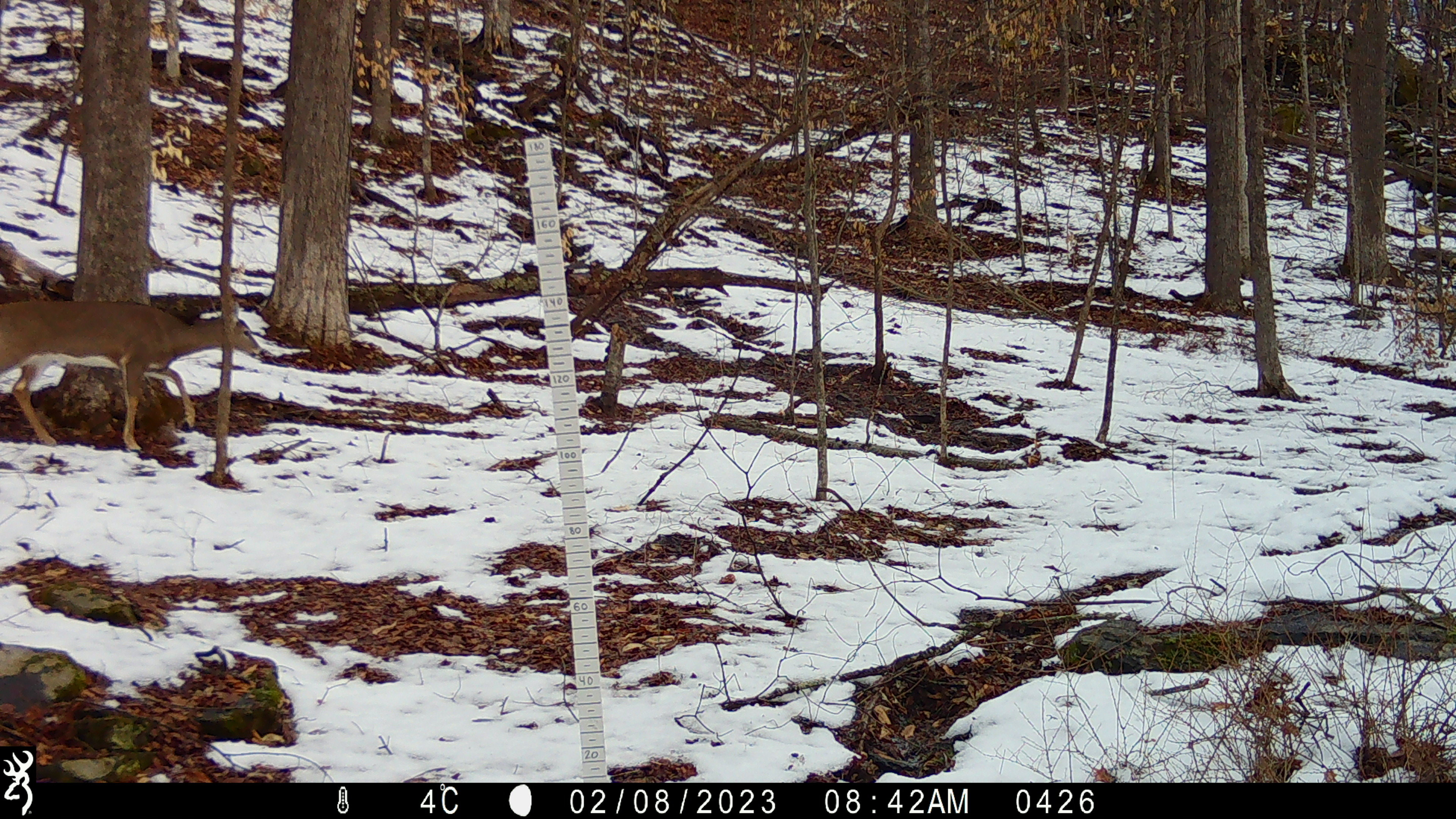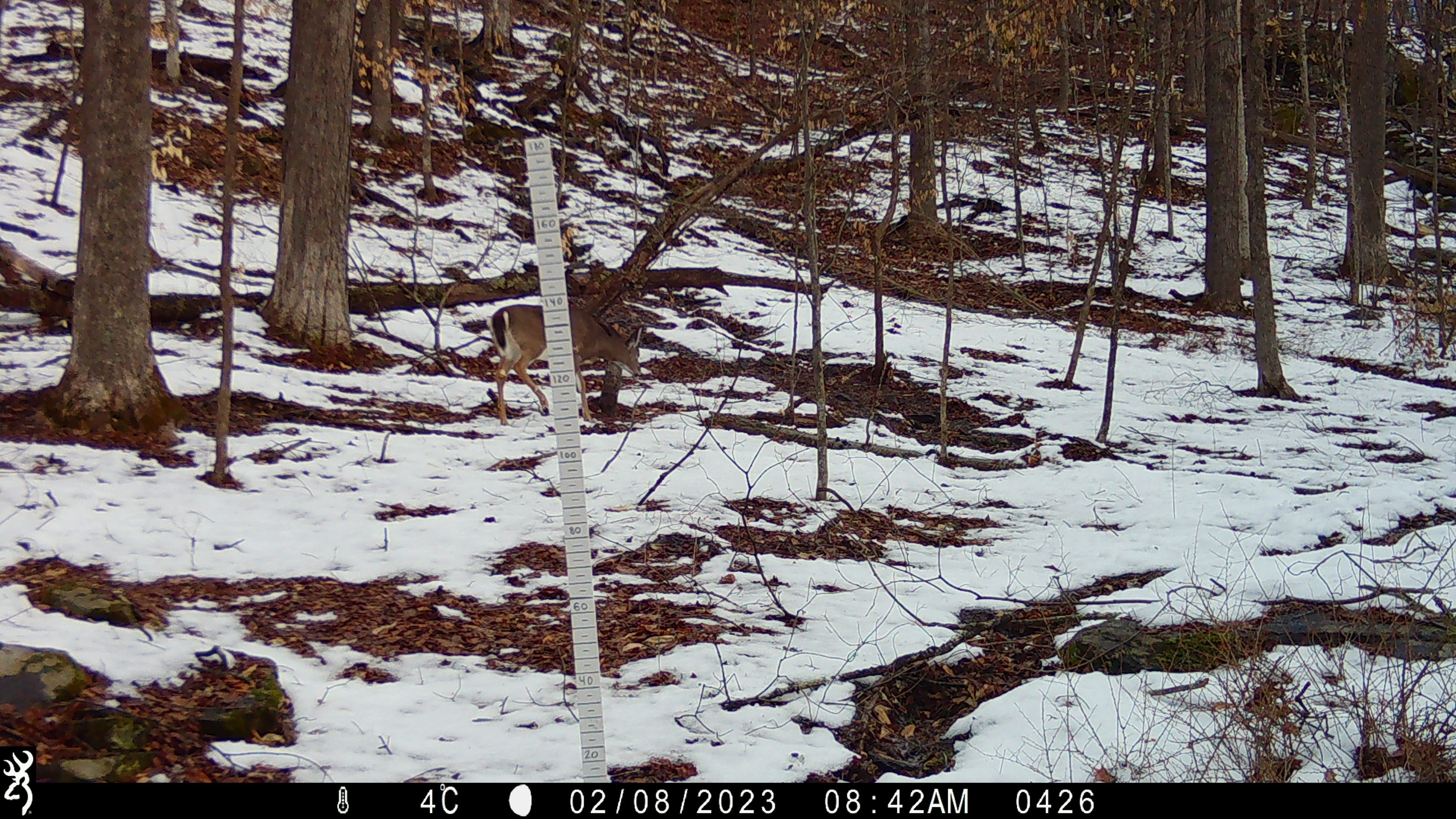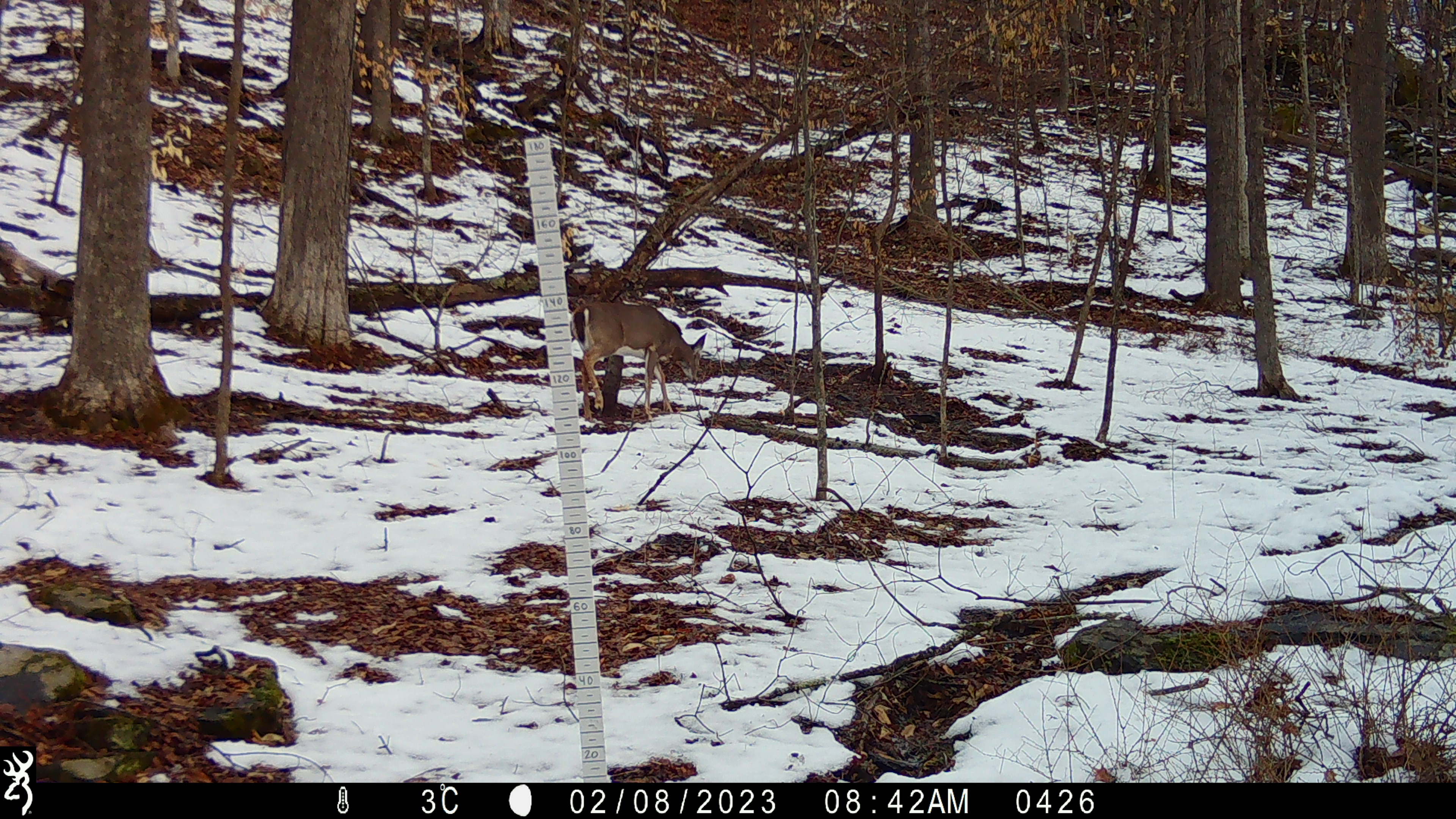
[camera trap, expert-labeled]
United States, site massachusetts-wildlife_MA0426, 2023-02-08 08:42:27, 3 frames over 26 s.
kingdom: Animalia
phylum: Chordata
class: Mammalia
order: Artiodactyla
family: Cervidae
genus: Odocoileus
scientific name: Odocoileus virginianus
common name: white-tailed deer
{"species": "white-tailed deer (Odocoileus virginianus)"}